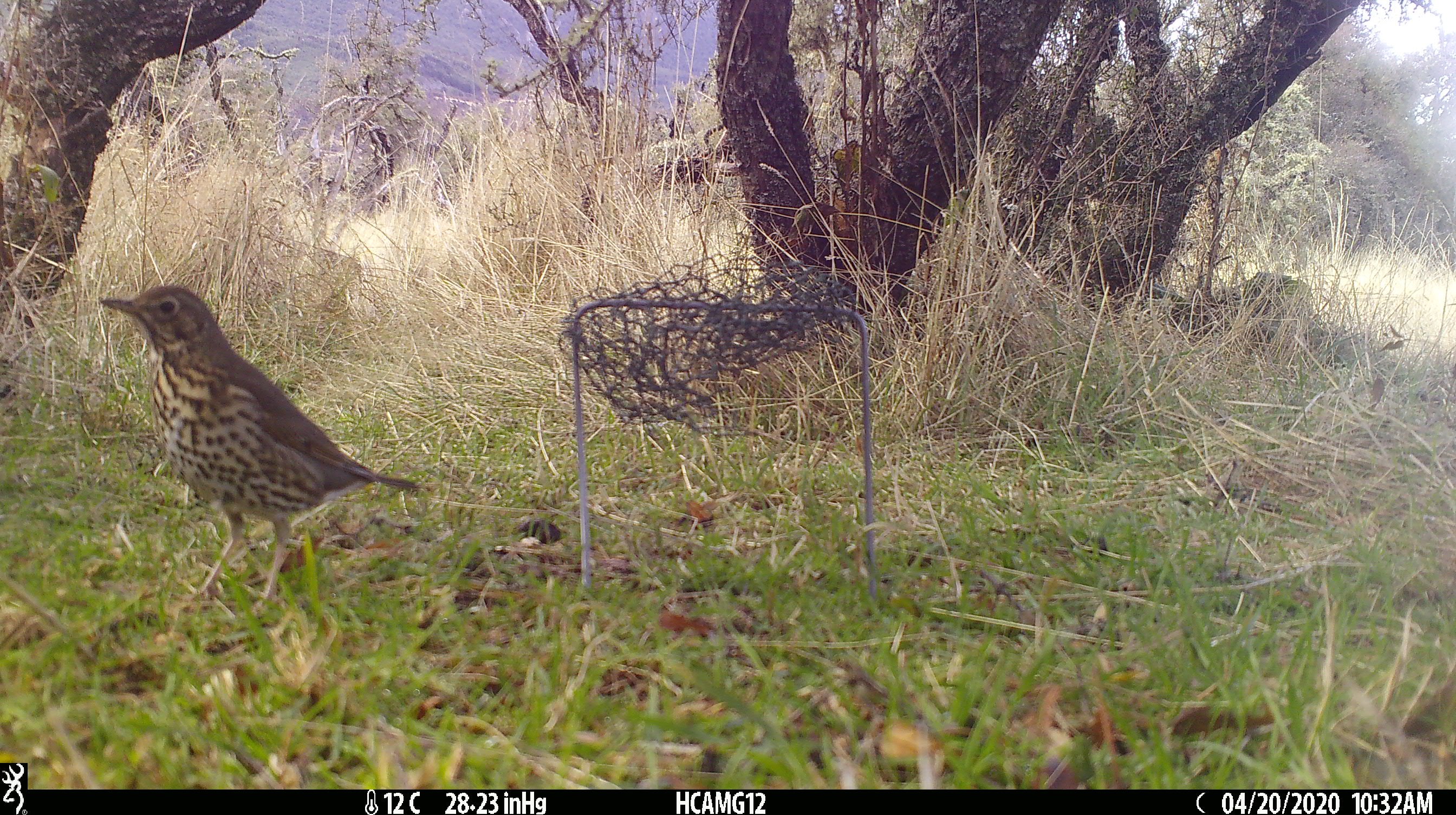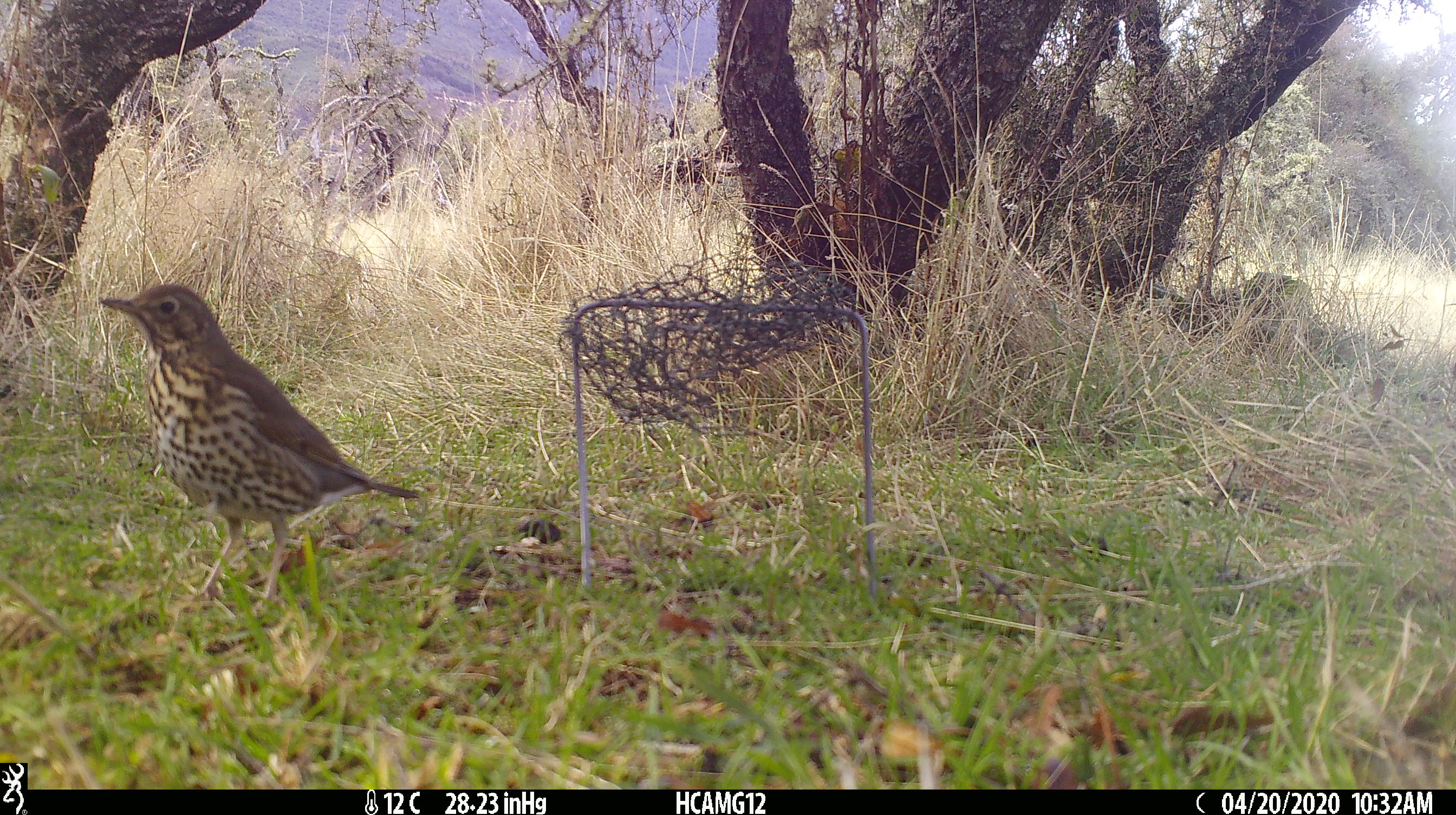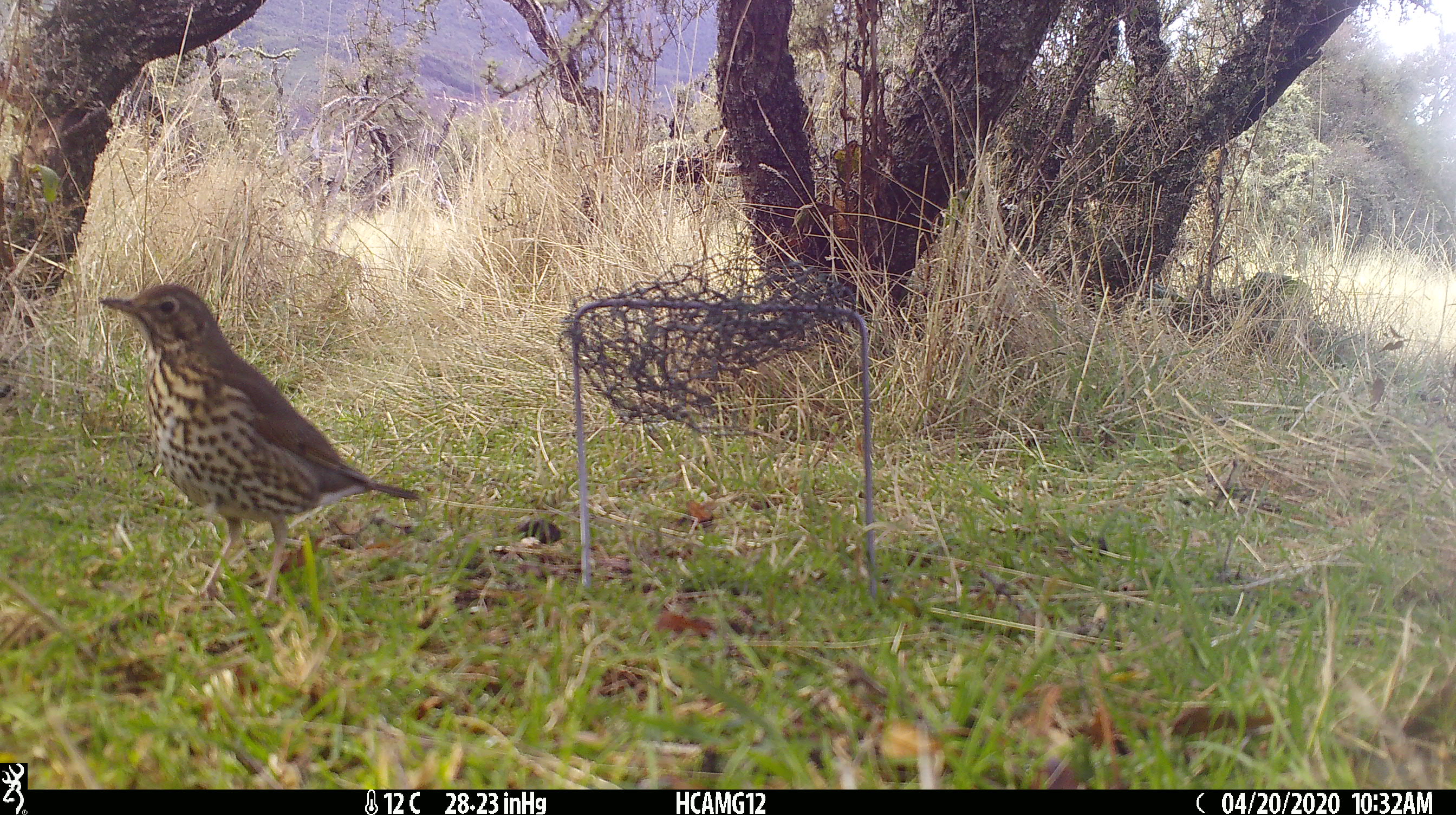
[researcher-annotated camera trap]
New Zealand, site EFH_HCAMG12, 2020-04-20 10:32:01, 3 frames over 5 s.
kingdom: Animalia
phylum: Chordata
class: Aves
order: Passeriformes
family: Turdidae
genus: Turdus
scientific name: Turdus philomelos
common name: song thrush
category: thrush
Thrush (song thrush) (Turdus philomelos).